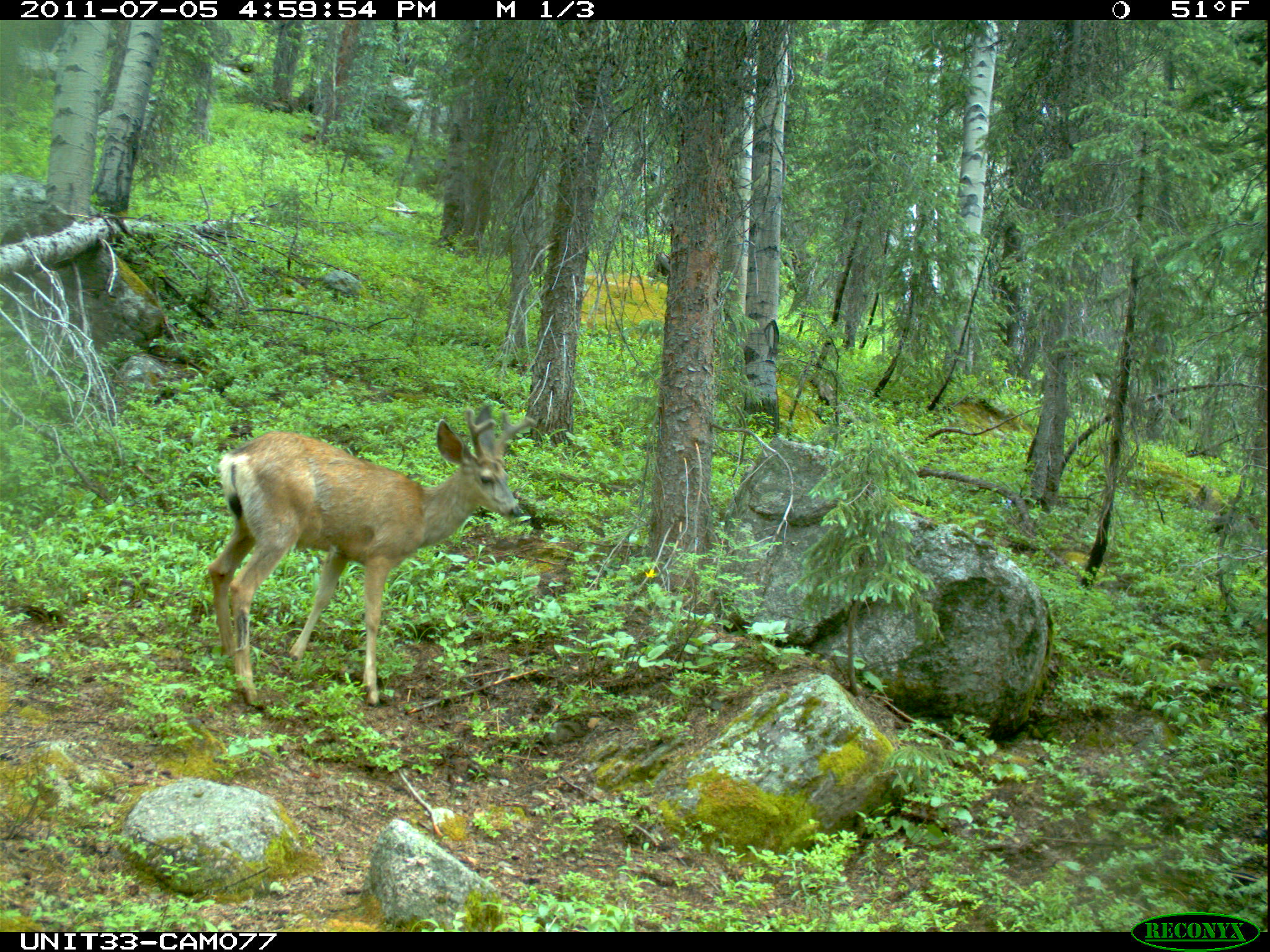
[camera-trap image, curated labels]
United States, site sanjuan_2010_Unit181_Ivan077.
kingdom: Animalia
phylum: Chordata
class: Mammalia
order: Artiodactyla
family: Cervidae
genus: Odocoileus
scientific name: Odocoileus hemionus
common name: mule deer